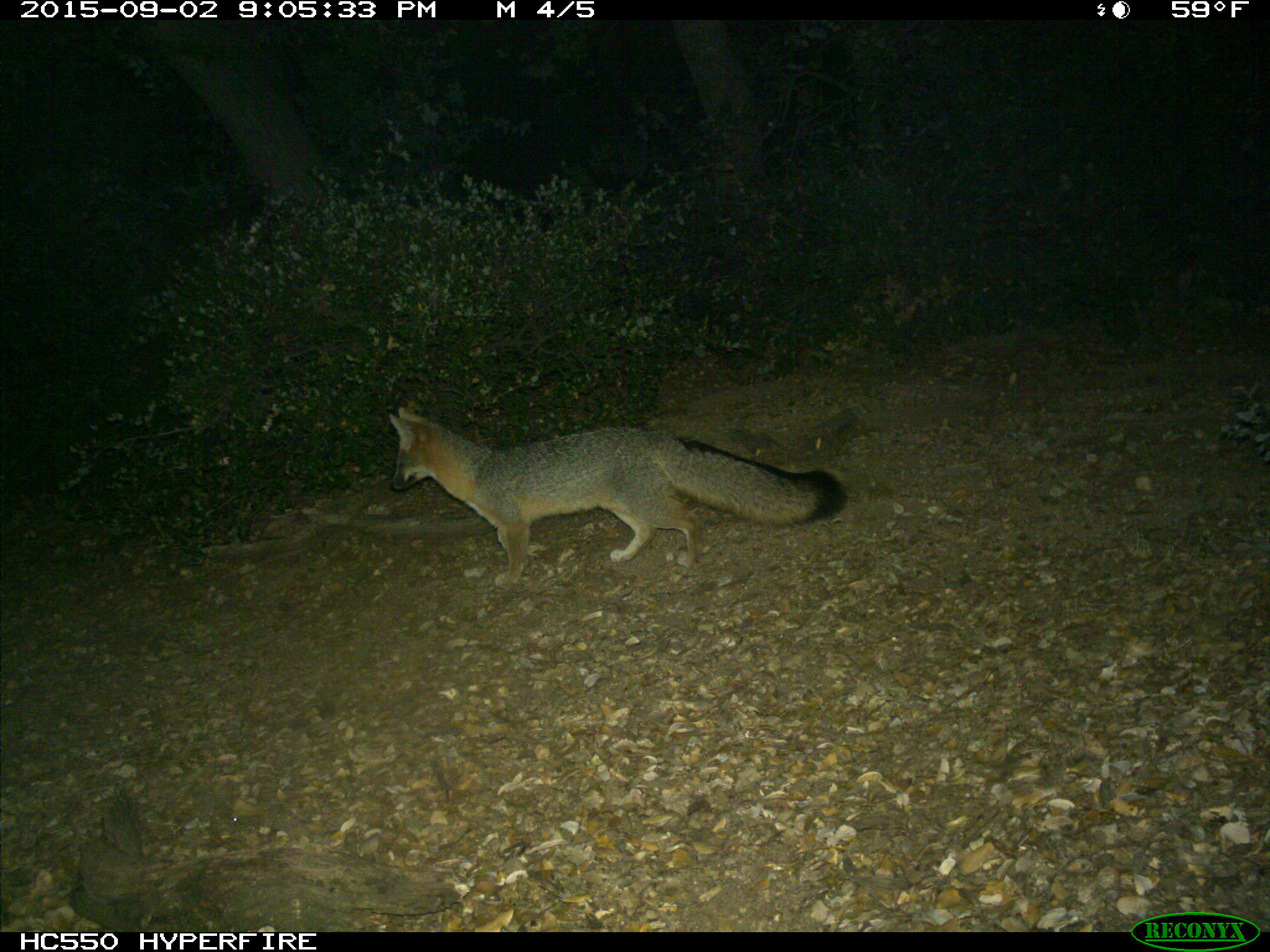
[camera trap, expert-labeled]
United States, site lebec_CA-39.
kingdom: Animalia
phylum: Chordata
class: Mammalia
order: Carnivora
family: Canidae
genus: Urocyon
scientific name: Urocyon cinereoargenteus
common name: gray fox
Urocyon cinereoargenteus (gray fox).